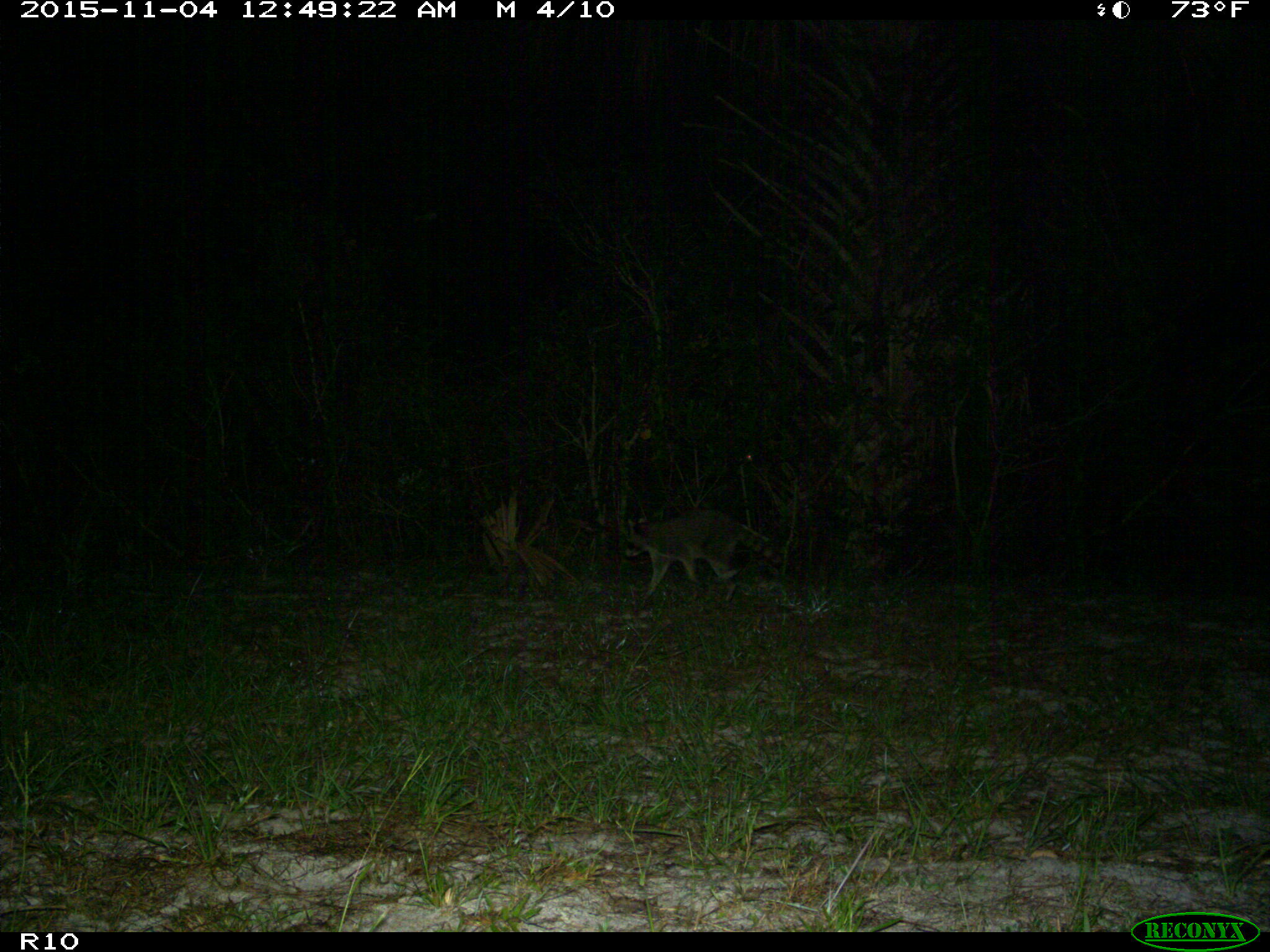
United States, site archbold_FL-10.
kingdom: Animalia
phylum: Chordata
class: Mammalia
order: Carnivora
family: Procyonidae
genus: Procyon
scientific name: Procyon lotor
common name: common raccoon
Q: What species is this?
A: Procyon lotor (common raccoon).